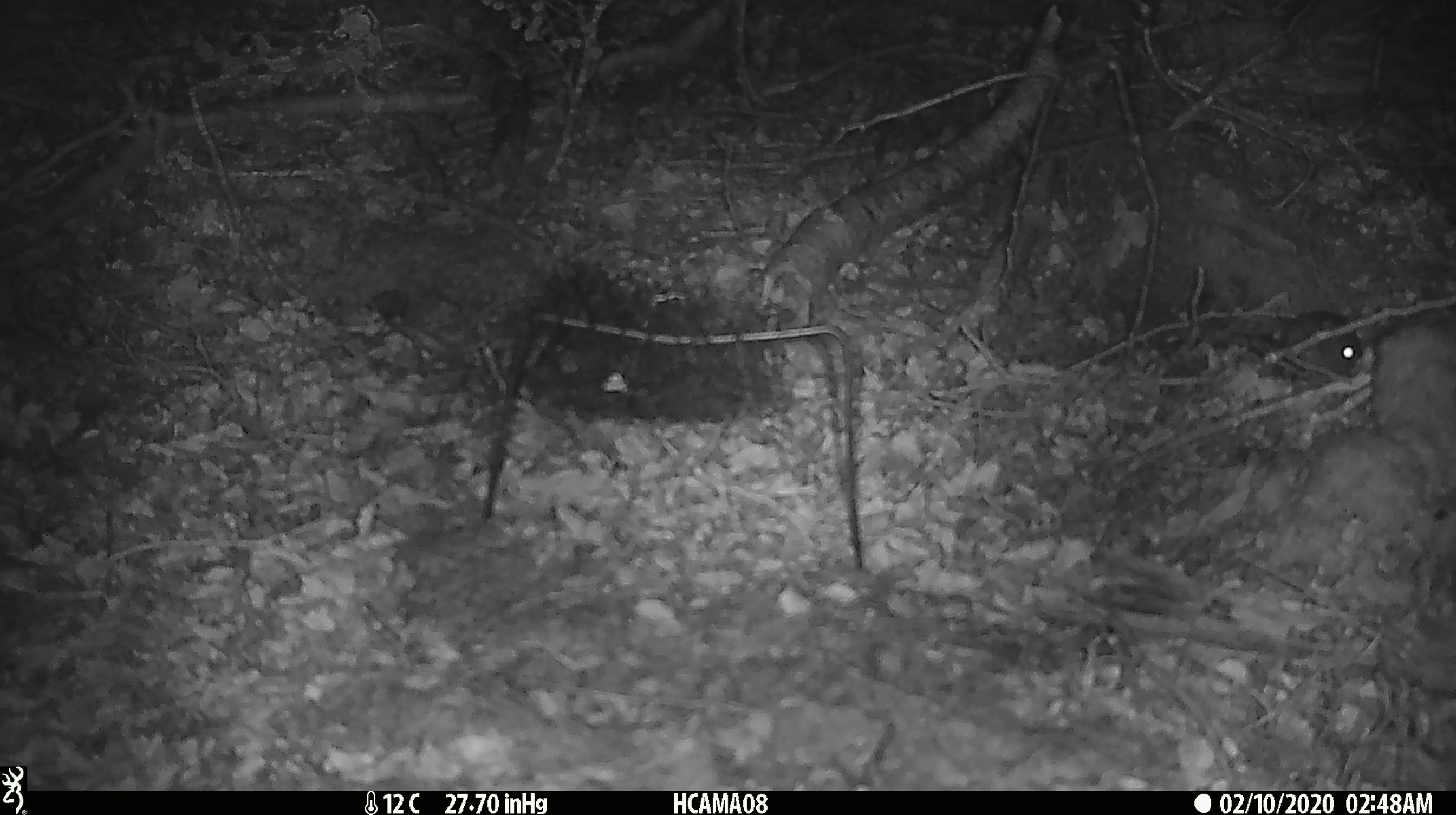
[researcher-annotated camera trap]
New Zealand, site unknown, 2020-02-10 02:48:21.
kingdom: Animalia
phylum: Chordata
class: Mammalia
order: Rodentia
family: Muridae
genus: Mus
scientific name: Mus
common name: mouse